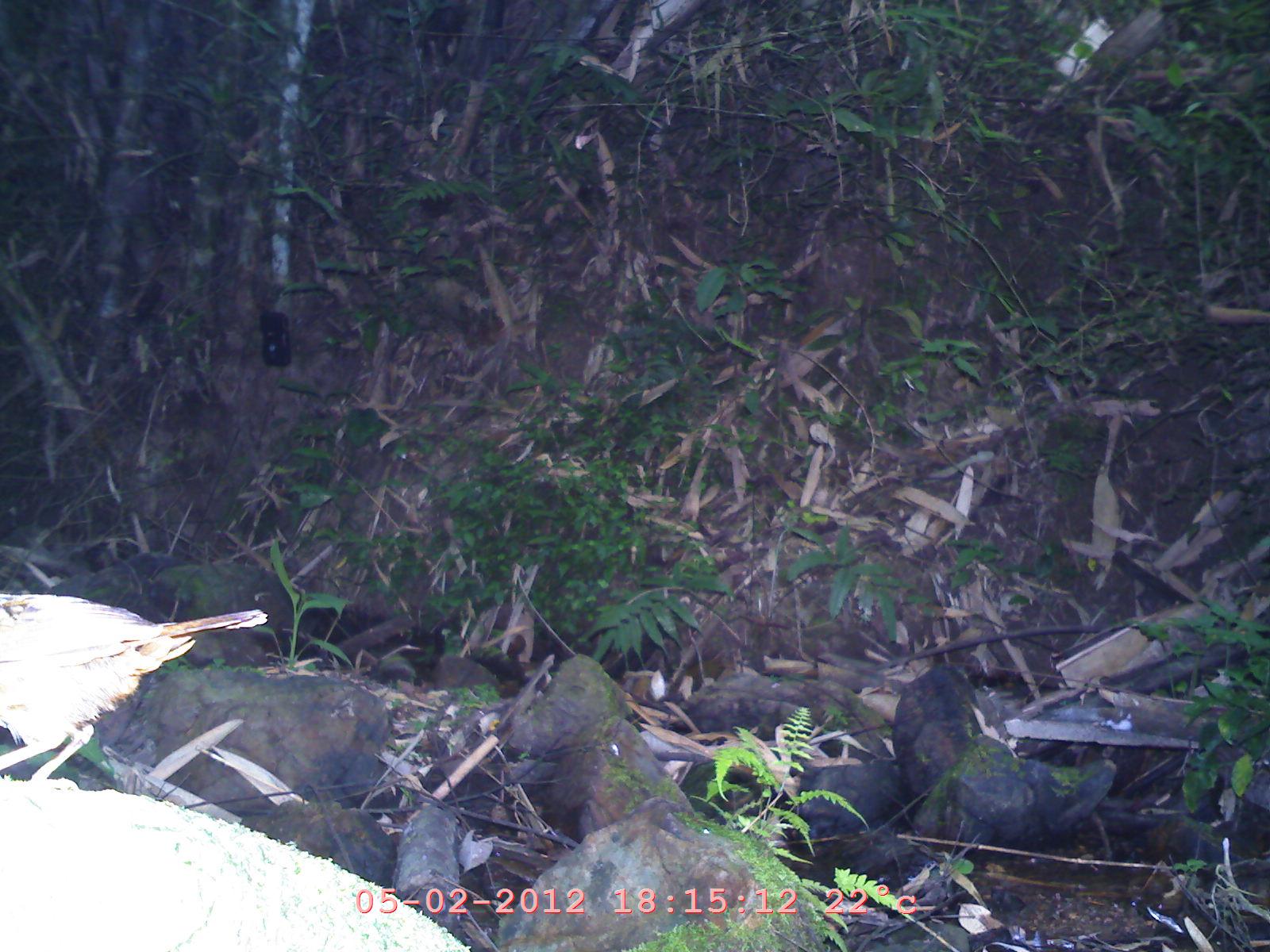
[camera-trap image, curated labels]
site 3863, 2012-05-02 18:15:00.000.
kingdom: Animalia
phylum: Chordata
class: Aves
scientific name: Aves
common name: bird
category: unknown bird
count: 1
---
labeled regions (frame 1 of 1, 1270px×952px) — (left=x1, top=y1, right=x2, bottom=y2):
unknown bird: (left=0, top=586, right=269, bottom=788)